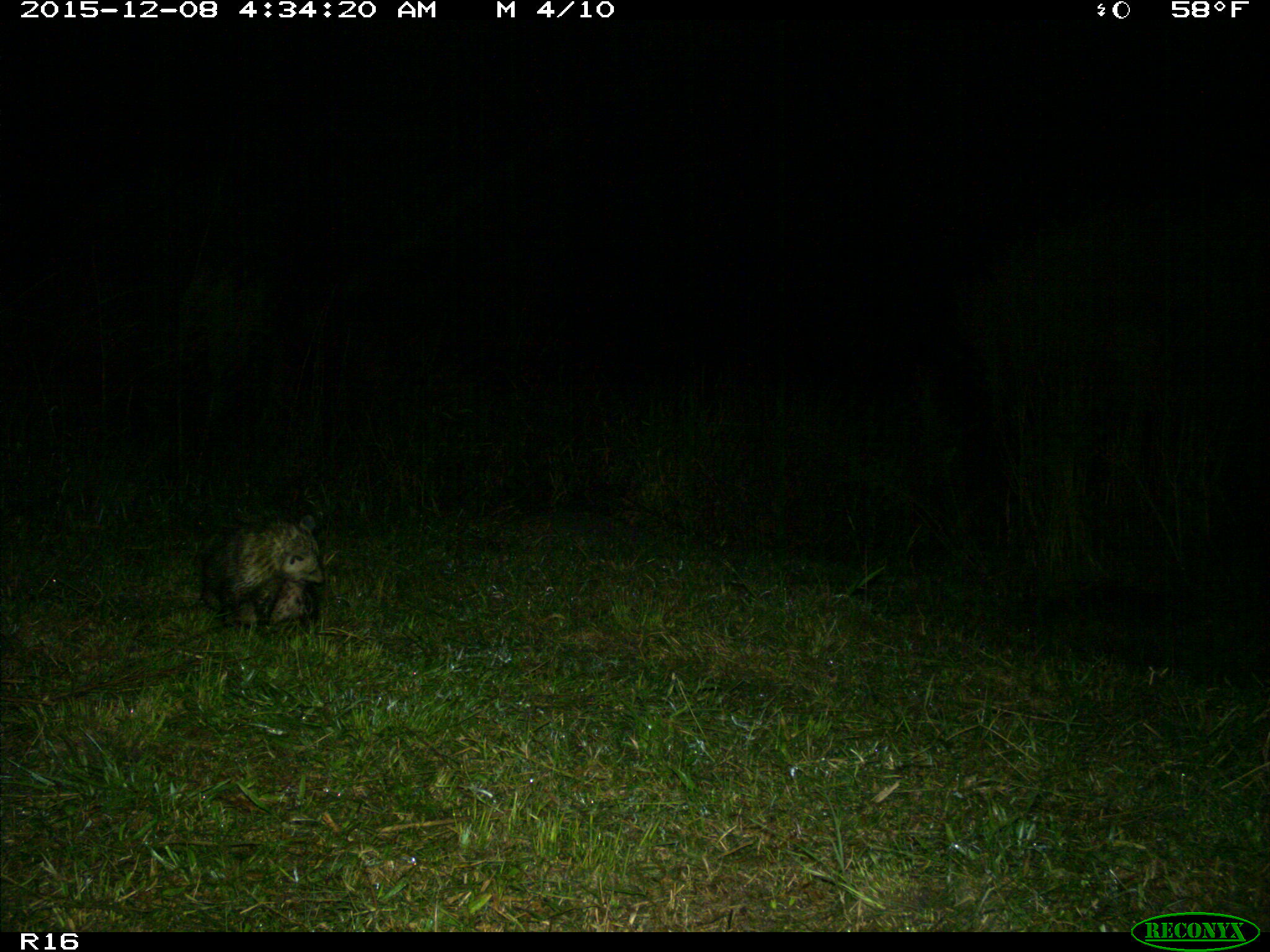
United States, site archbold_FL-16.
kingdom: Animalia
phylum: Chordata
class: Mammalia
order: Didelphimorphia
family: Didelphidae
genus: Didelphis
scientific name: Didelphis virginiana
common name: virginia opossum